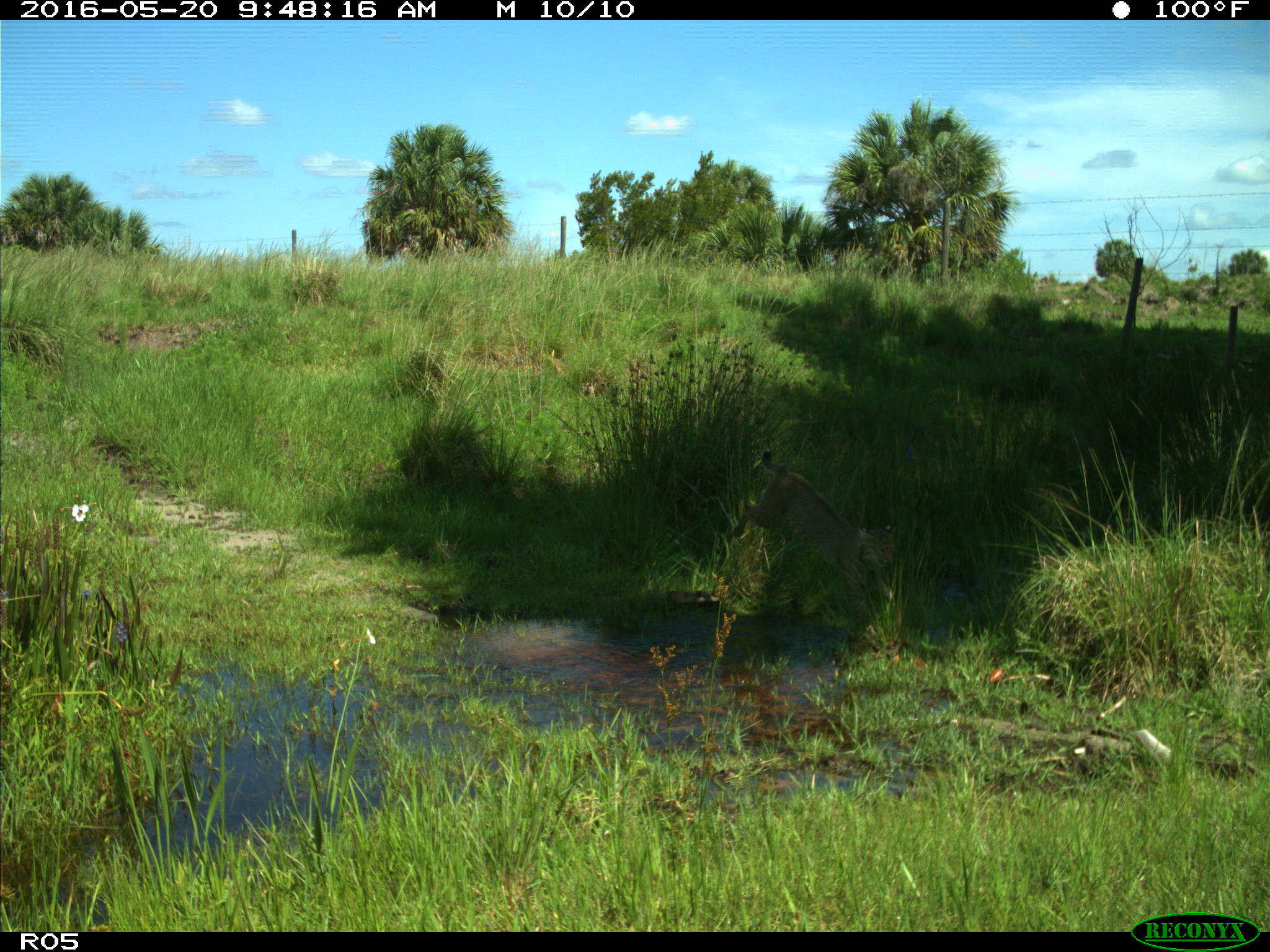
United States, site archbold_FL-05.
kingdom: Animalia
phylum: Chordata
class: Mammalia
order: Carnivora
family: Felidae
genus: Lynx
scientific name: Lynx rufus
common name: bobcat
Lynx rufus (bobcat).